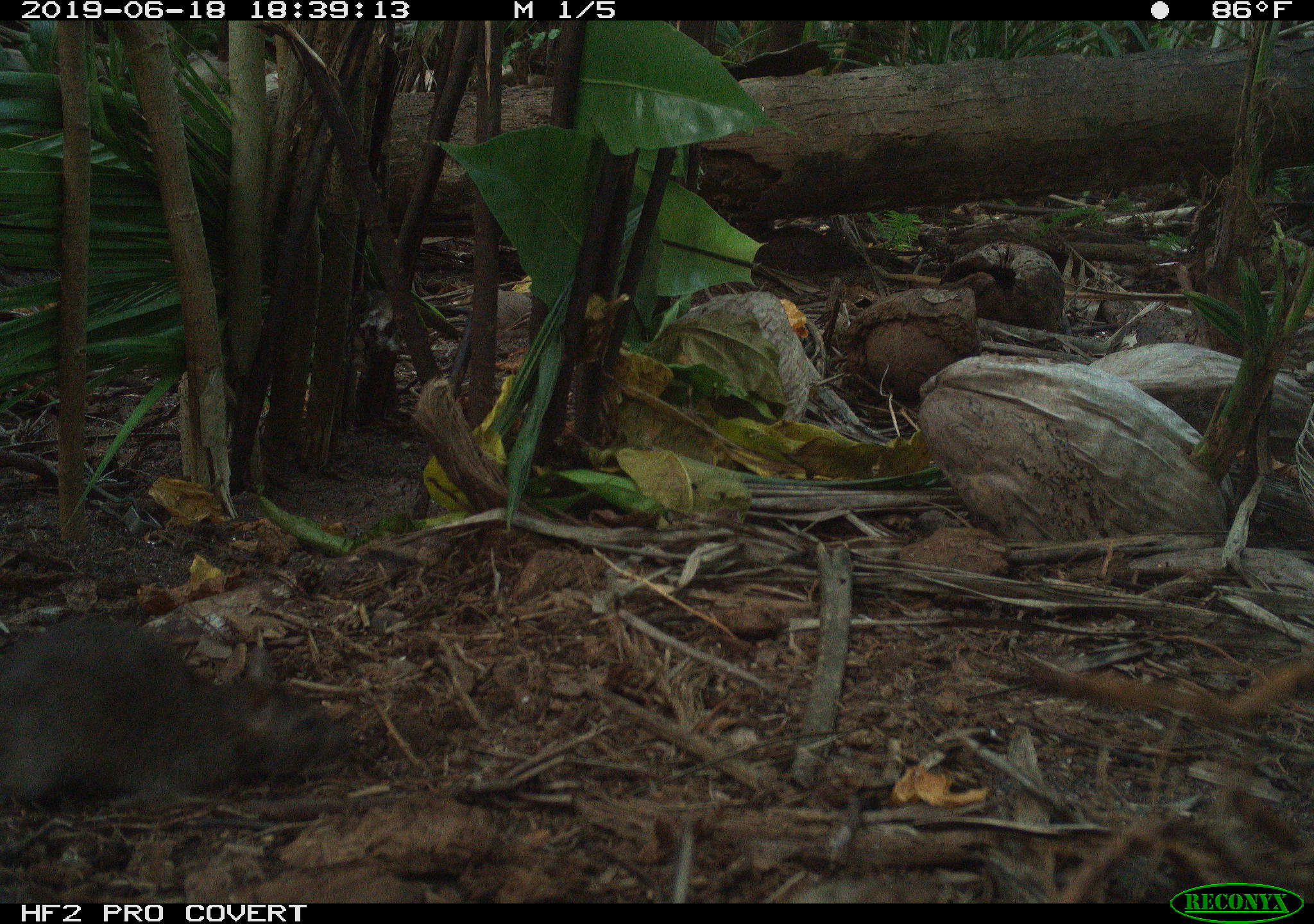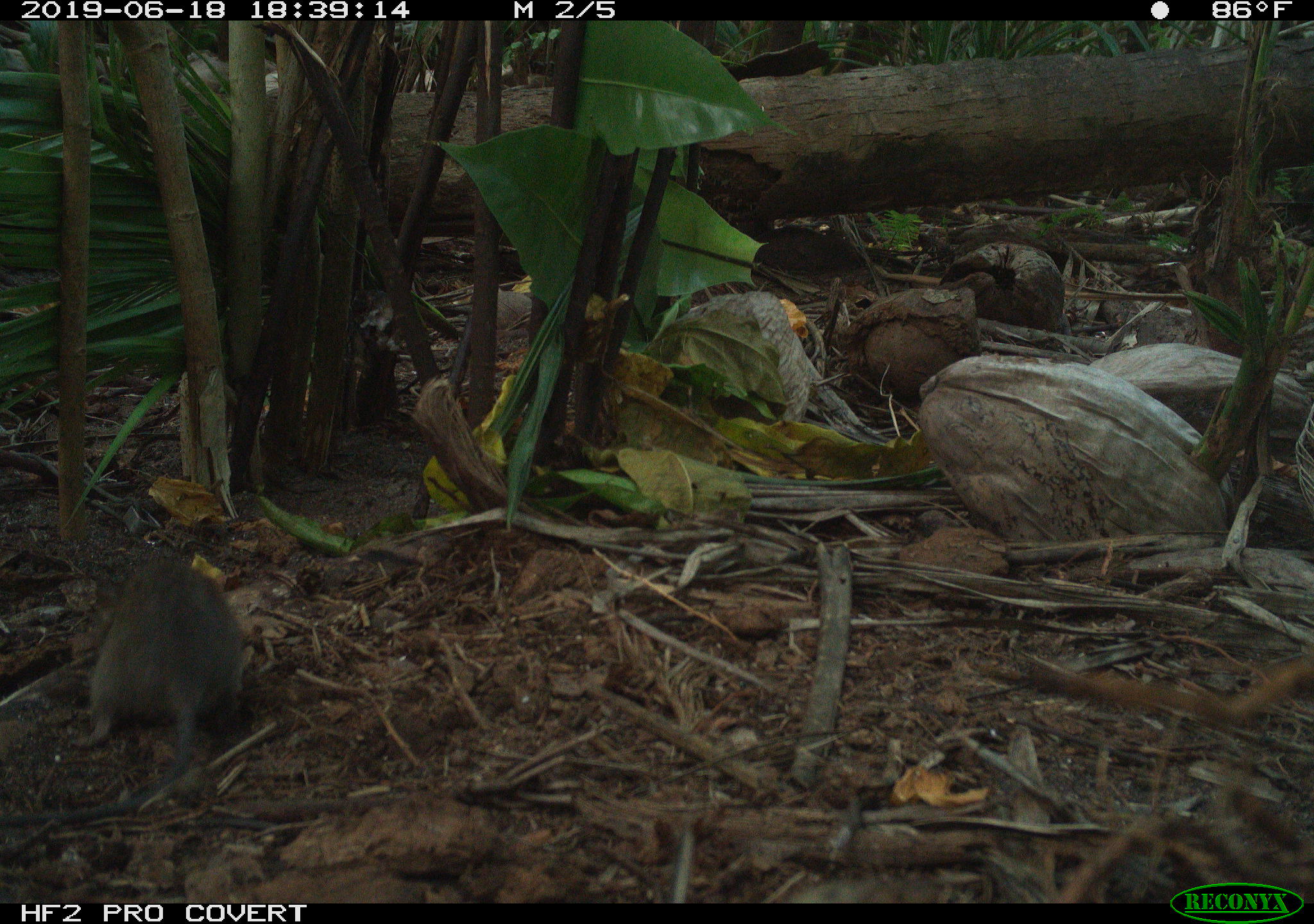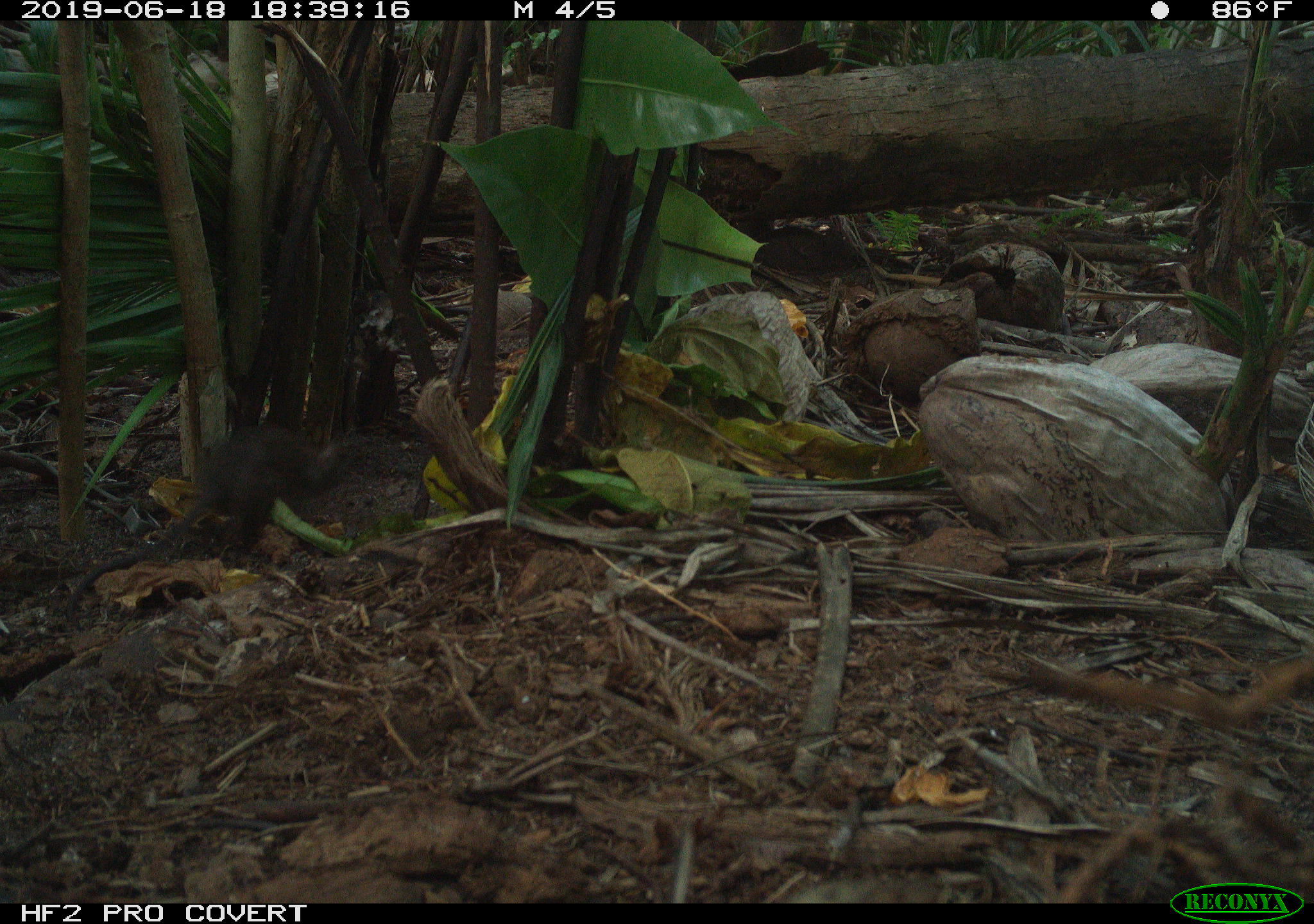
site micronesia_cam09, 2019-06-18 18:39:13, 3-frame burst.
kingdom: Animalia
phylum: Chordata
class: Mammalia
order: Rodentia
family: Muridae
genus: Rattus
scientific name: Rattus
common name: rat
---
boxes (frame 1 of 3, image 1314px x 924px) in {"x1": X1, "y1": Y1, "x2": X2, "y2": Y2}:
rat: {"x1": 0, "y1": 614, "x2": 350, "y2": 826}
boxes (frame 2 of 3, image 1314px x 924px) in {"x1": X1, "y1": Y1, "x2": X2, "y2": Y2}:
rat: {"x1": 76, "y1": 552, "x2": 246, "y2": 789}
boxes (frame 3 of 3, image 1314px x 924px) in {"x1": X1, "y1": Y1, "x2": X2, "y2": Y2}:
rat: {"x1": 71, "y1": 417, "x2": 353, "y2": 606}